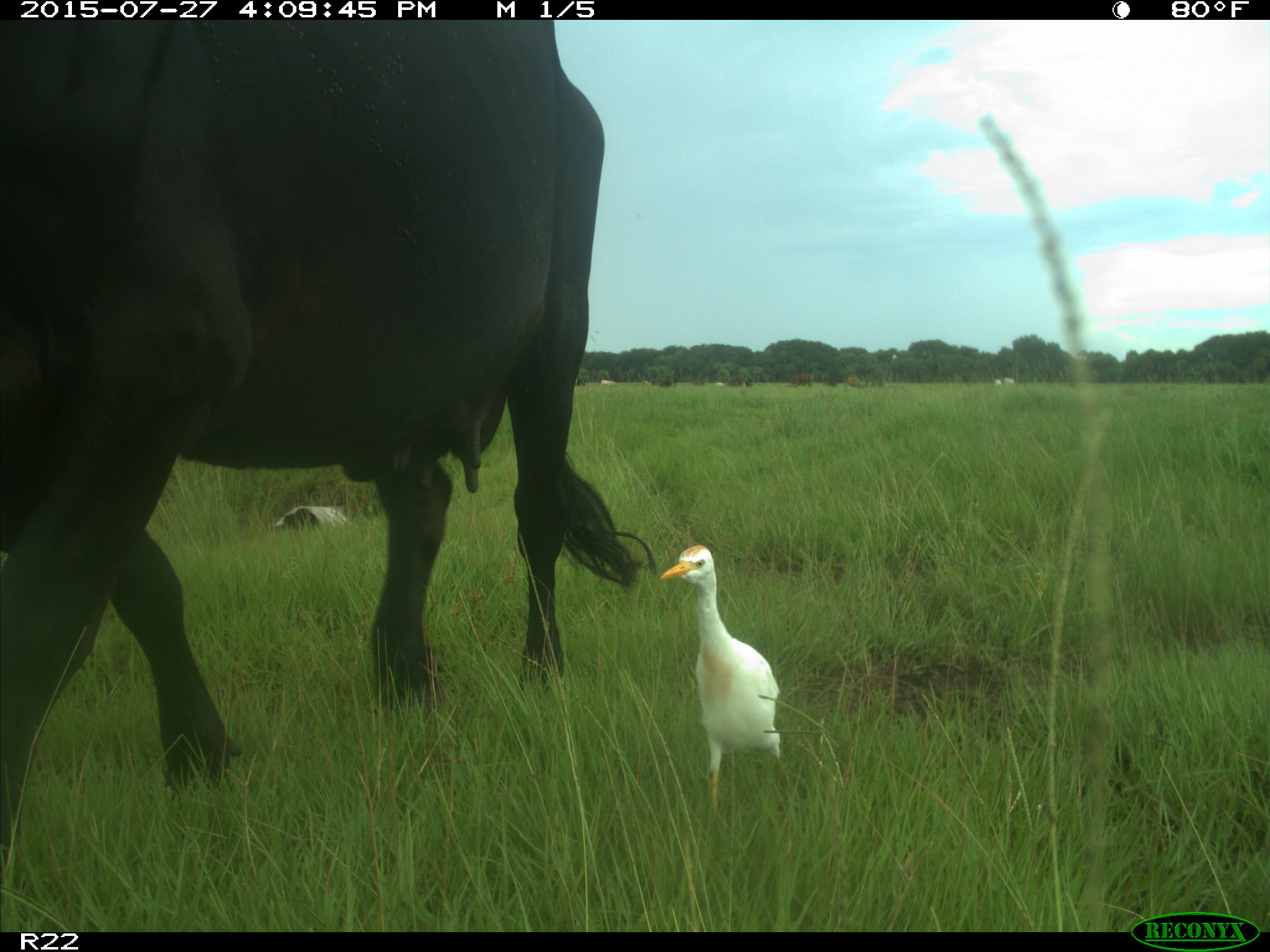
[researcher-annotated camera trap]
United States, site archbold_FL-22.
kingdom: Animalia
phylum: Chordata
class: Mammalia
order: Artiodactyla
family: Bovidae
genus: Bos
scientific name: Bos taurus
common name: domestic cow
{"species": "Bos taurus (domestic cow)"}